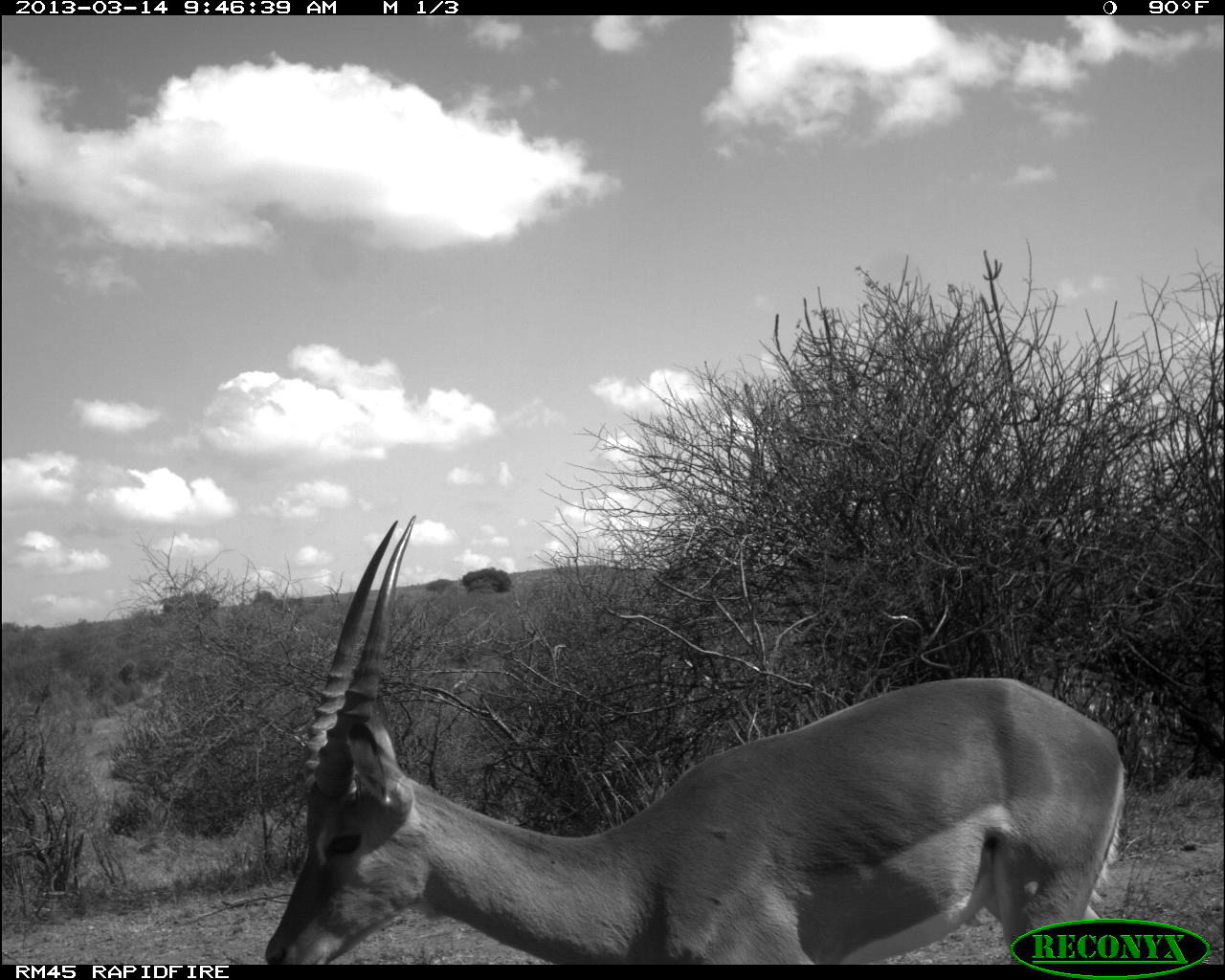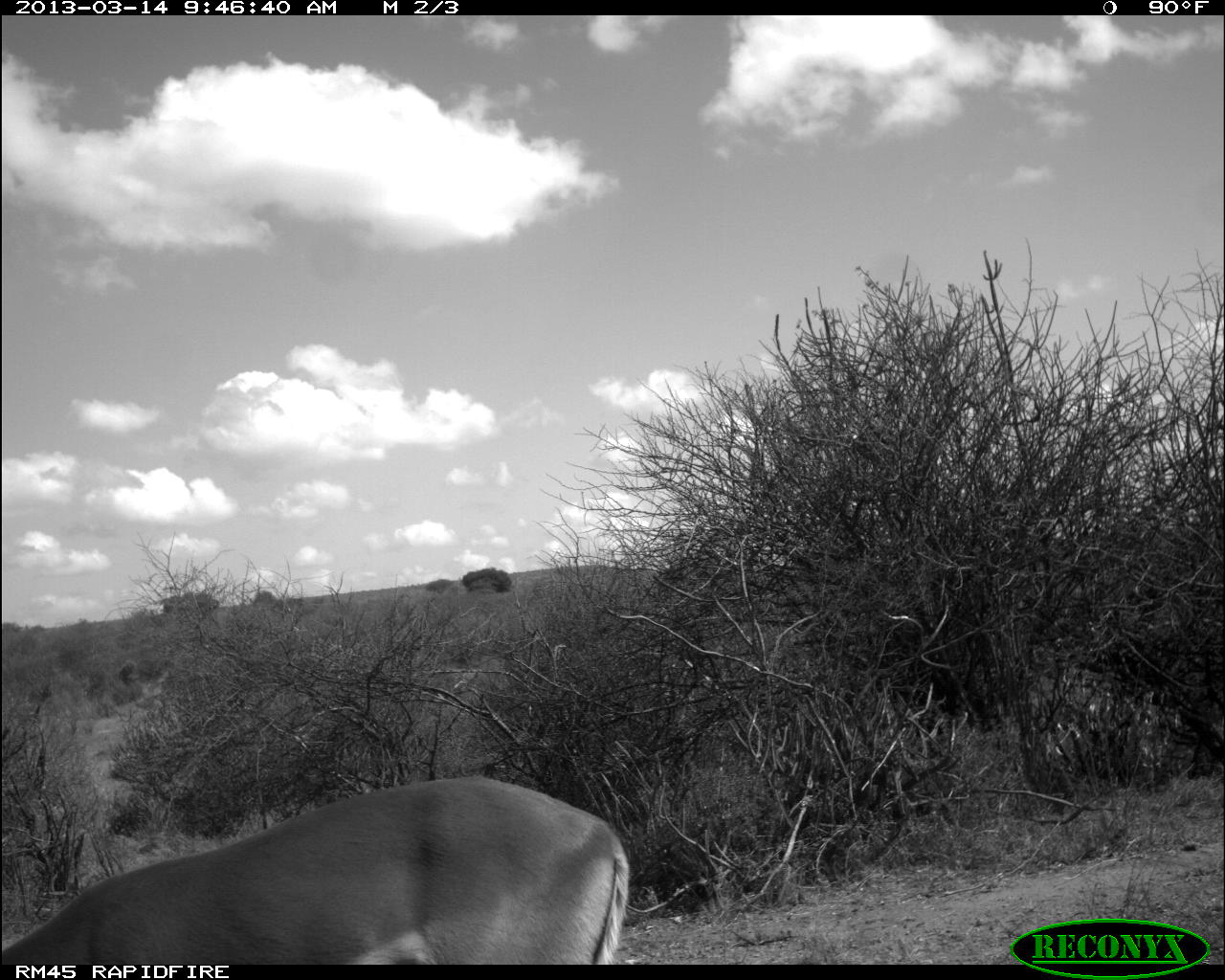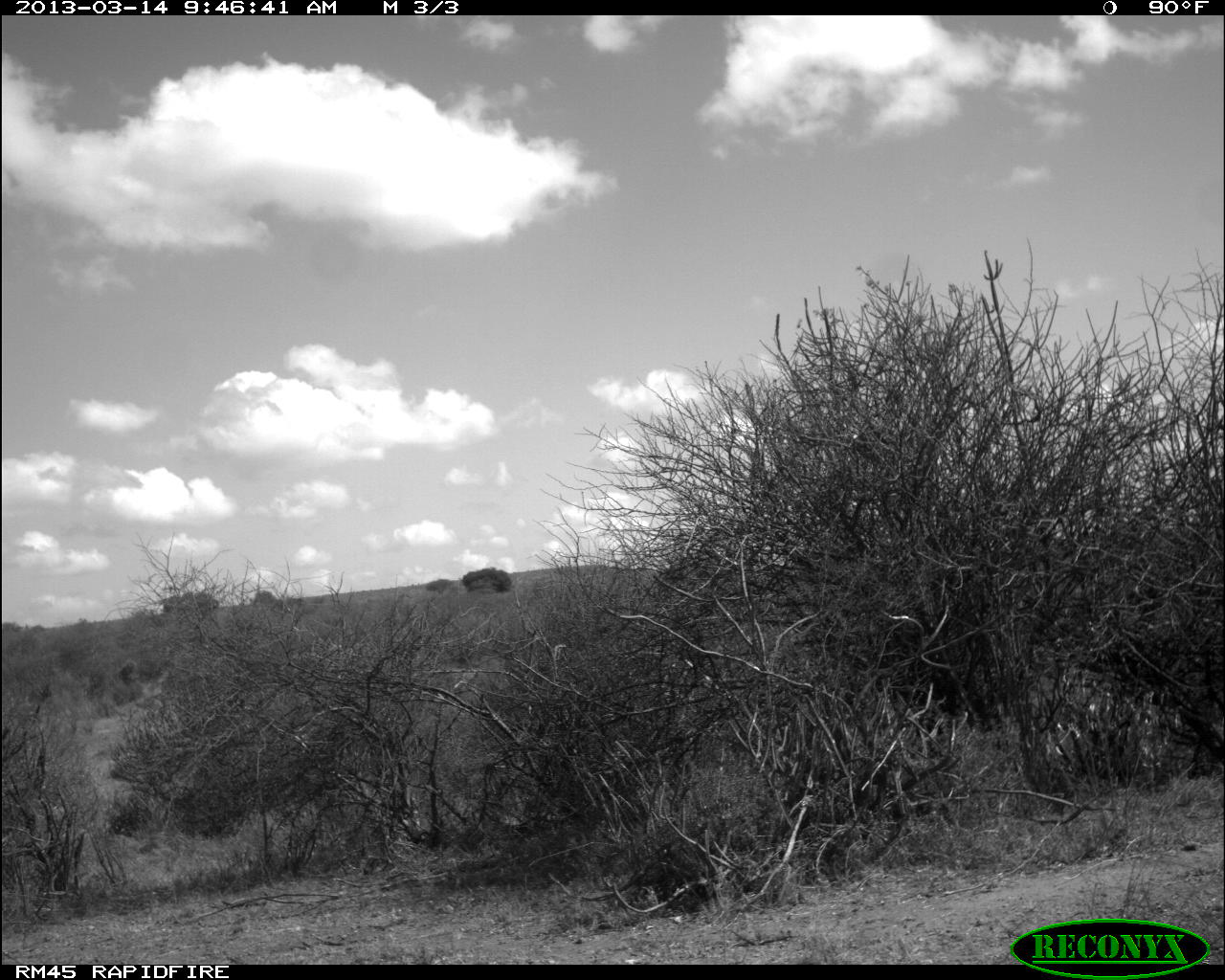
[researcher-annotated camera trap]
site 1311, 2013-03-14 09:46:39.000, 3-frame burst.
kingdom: Animalia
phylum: Chordata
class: Mammalia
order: Artiodactyla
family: Bovidae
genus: Aepyceros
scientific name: Aepyceros melampus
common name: impala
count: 1